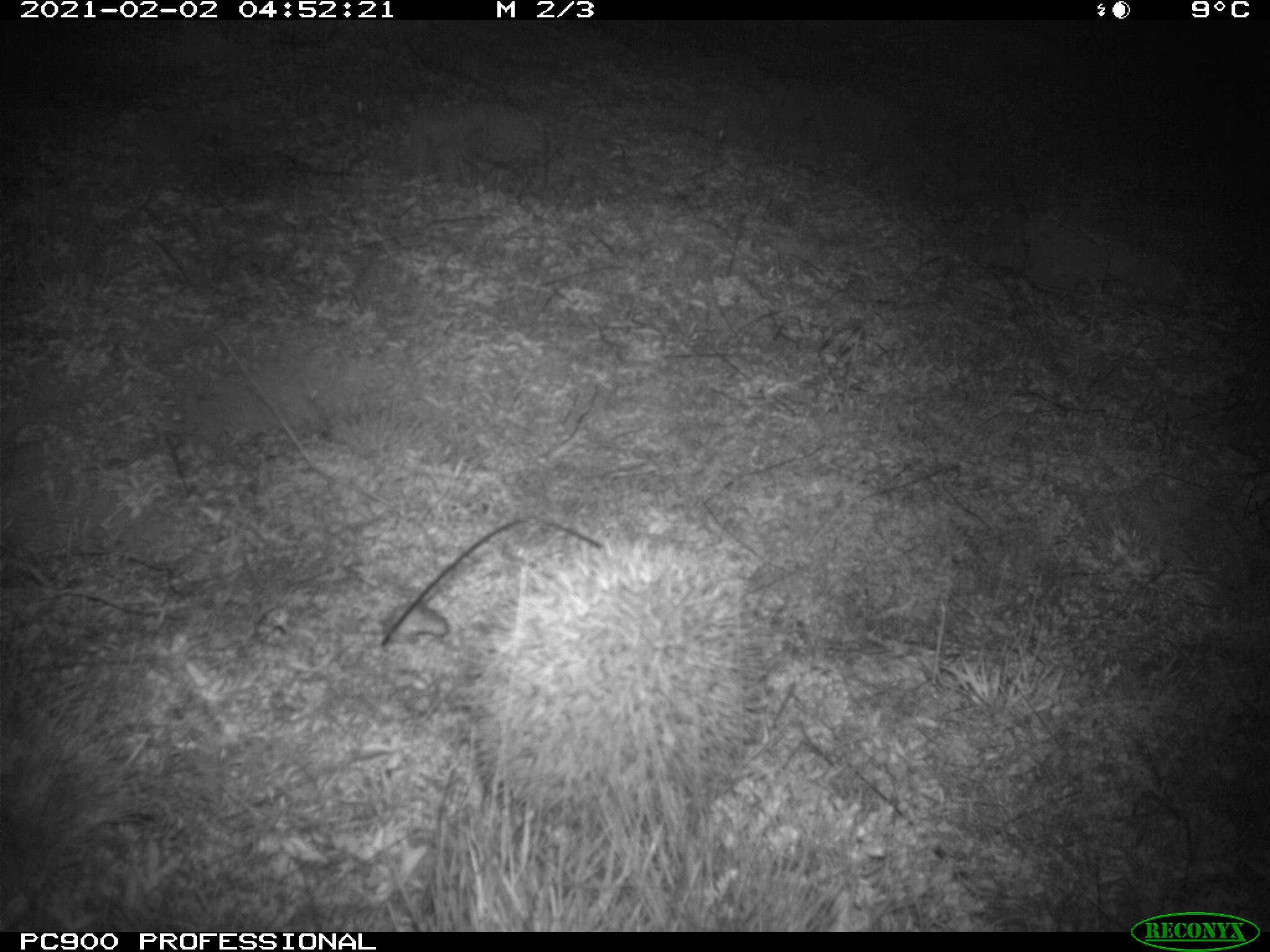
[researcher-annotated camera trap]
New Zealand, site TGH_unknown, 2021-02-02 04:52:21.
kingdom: Animalia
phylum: Chordata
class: Mammalia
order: Eulipotyphla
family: Erinaceidae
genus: Erinaceus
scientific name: Erinaceus europaeus europaeus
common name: european hedgehog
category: hedgehog